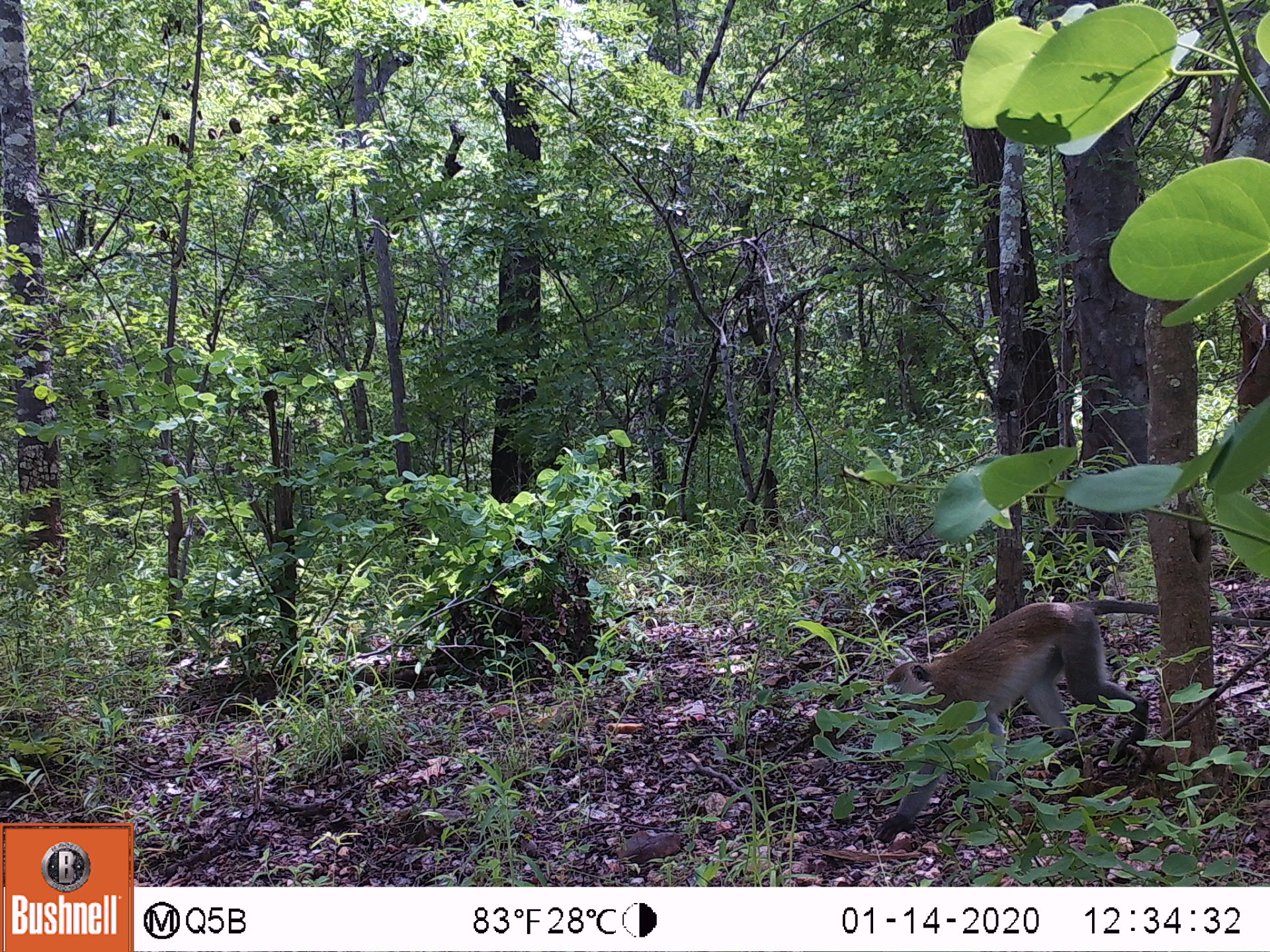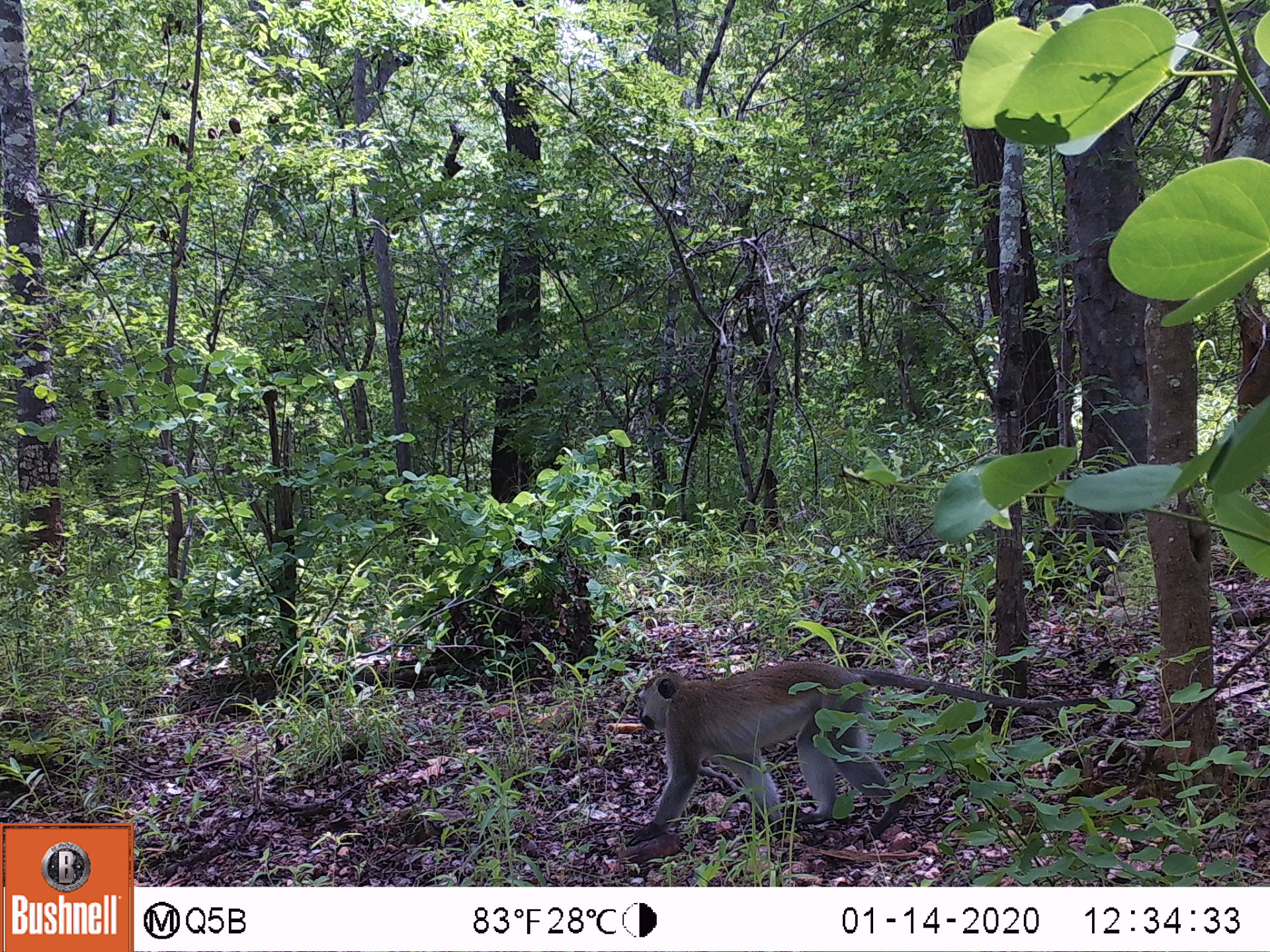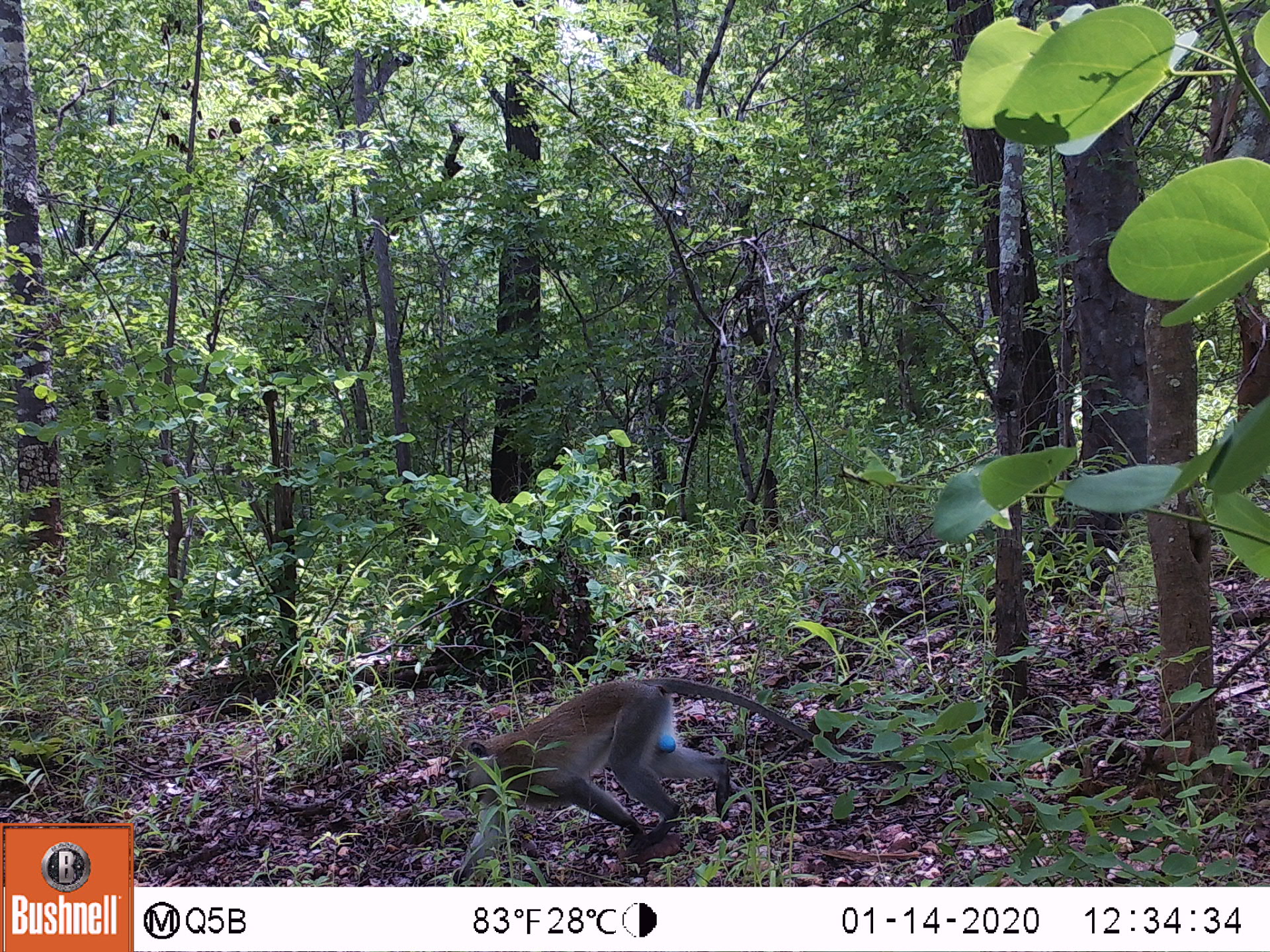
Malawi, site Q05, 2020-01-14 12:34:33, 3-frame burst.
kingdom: Animalia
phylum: Chordata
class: Mammalia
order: Primates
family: Cercopithecidae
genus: Chlorocebus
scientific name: Chlorocebus pygerythrus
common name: vervet monkey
Vervet monkey (Chlorocebus pygerythrus), count 1.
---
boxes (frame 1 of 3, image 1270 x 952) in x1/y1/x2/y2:
vervet monkey: 868/604/1262/766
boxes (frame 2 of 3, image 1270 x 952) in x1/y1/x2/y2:
vervet monkey: 607/658/1104/845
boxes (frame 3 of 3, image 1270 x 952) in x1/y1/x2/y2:
vervet monkey: 440/678/814/873